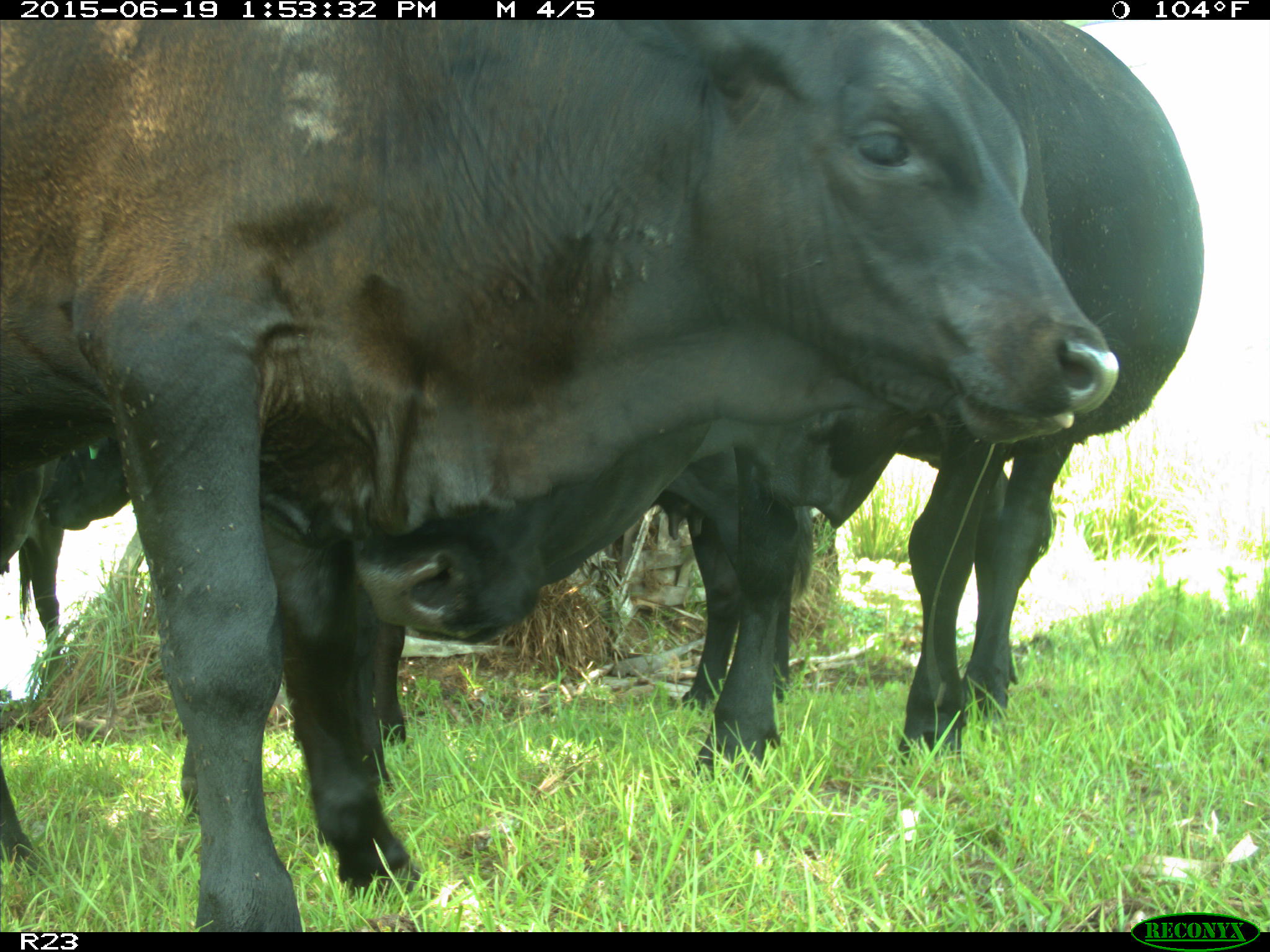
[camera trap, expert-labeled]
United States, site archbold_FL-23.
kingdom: Animalia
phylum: Chordata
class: Mammalia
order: Artiodactyla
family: Suidae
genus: Sus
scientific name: Sus scrofa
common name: wild boar